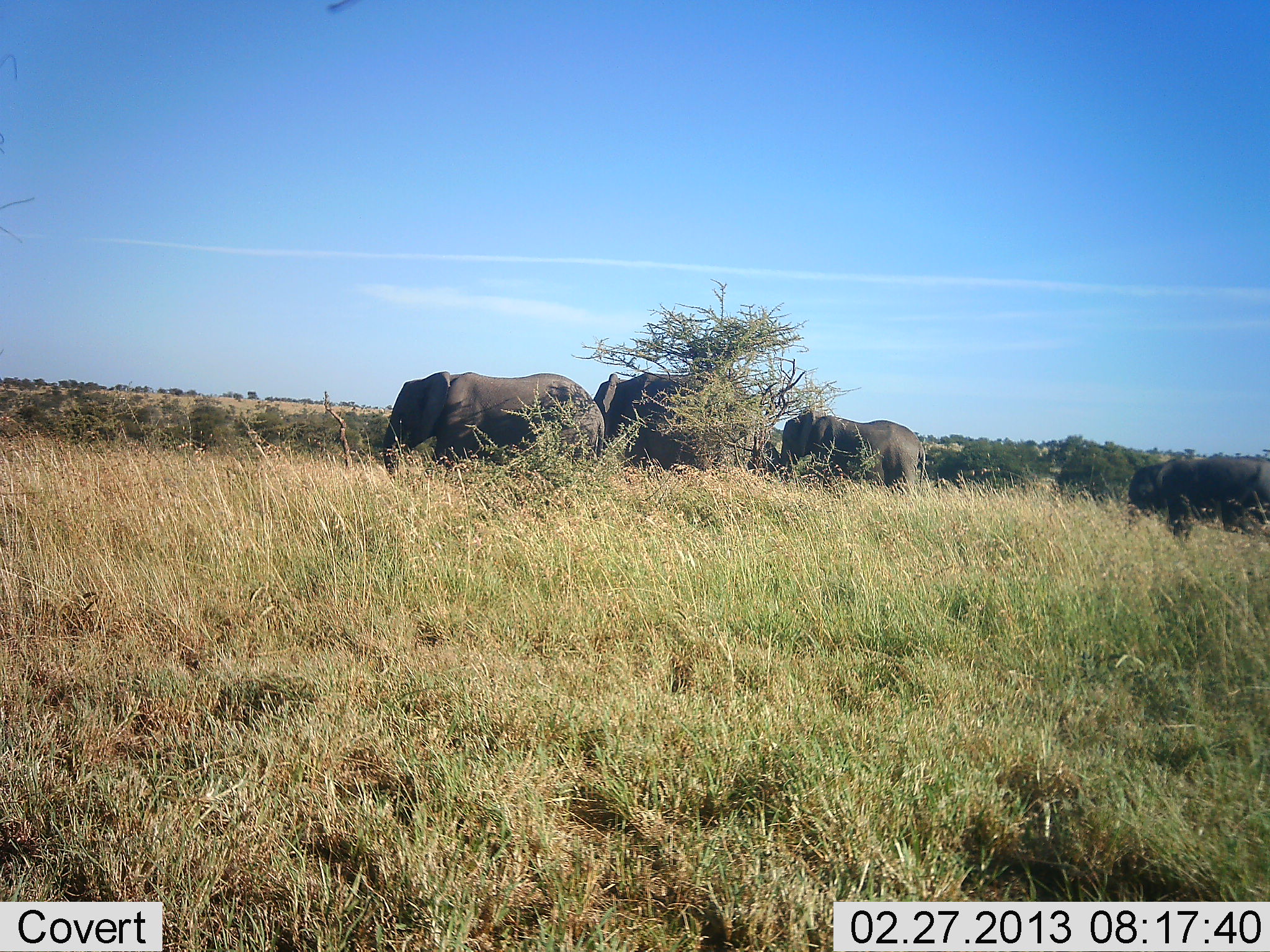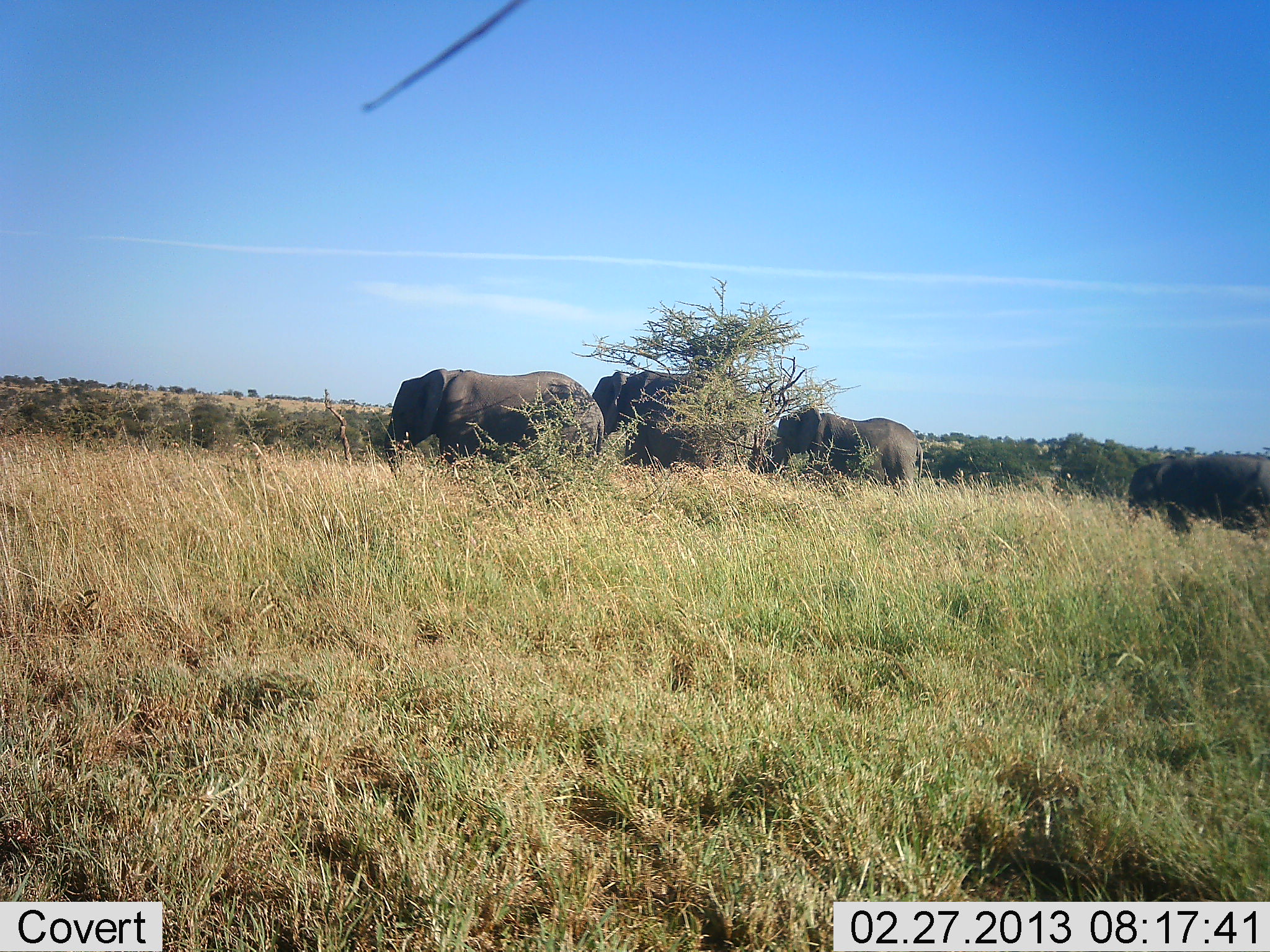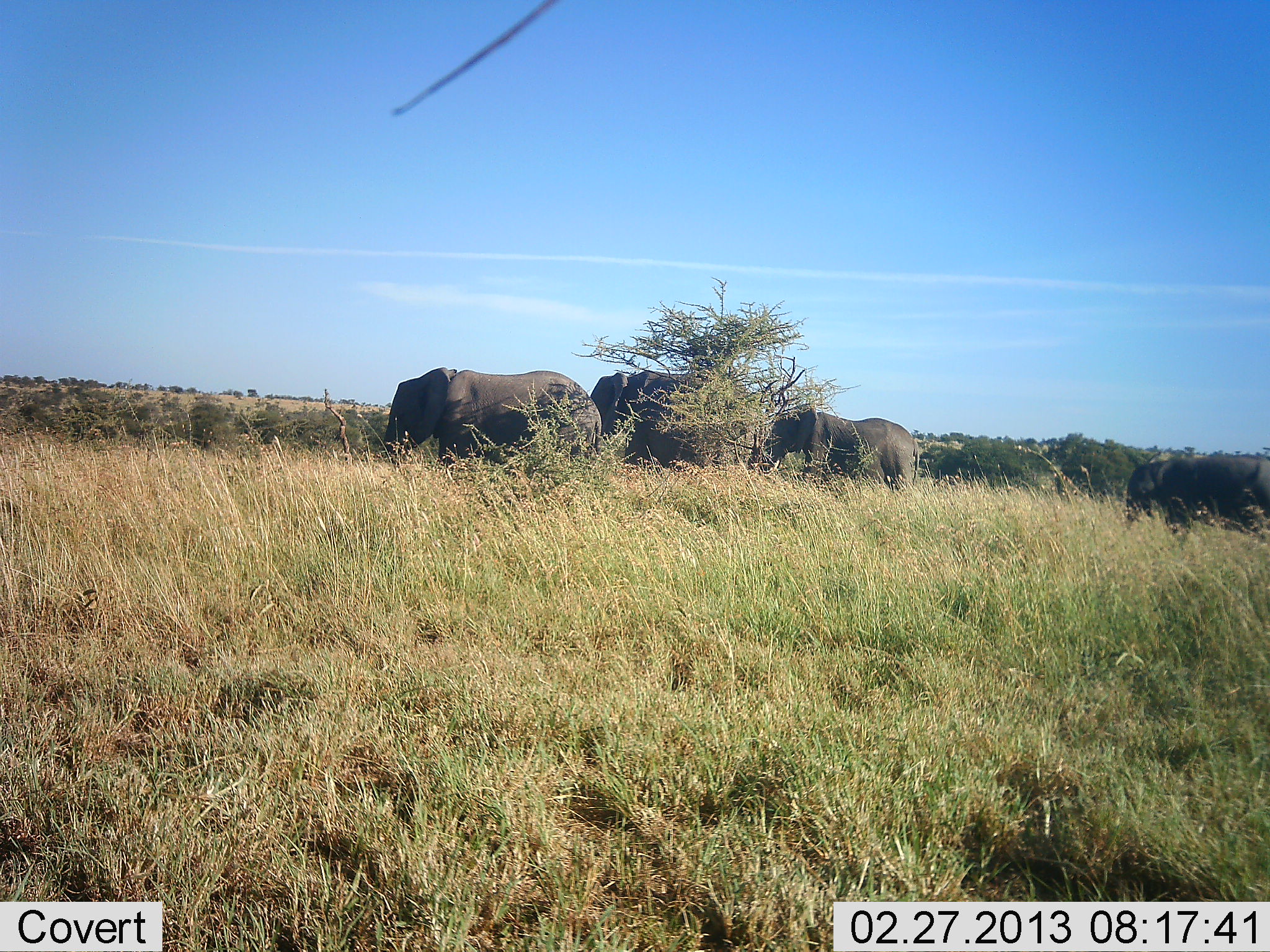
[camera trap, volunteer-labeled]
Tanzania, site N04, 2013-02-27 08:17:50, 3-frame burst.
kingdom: Animalia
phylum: Chordata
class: Mammalia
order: Proboscidea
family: Elephantidae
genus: Loxodonta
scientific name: Loxodonta africana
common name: african bush elephant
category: elephant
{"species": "elephant (african bush elephant) (Loxodonta africana)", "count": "4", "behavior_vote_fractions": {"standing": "54%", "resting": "0%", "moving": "27%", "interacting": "4%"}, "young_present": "31%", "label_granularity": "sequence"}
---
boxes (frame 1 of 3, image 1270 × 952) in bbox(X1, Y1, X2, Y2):
animal: bbox(382, 371, 605, 482); bbox(593, 374, 776, 469); bbox(1129, 455, 1270, 545); bbox(780, 412, 925, 495)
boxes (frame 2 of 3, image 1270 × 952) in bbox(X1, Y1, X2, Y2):
animal: bbox(386, 368, 604, 465); bbox(589, 371, 742, 468); bbox(770, 410, 922, 493); bbox(1127, 453, 1269, 533)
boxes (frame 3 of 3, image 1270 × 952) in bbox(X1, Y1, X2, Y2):
animal: bbox(381, 366, 601, 472); bbox(589, 370, 747, 465); bbox(768, 412, 918, 490); bbox(1127, 457, 1270, 532)